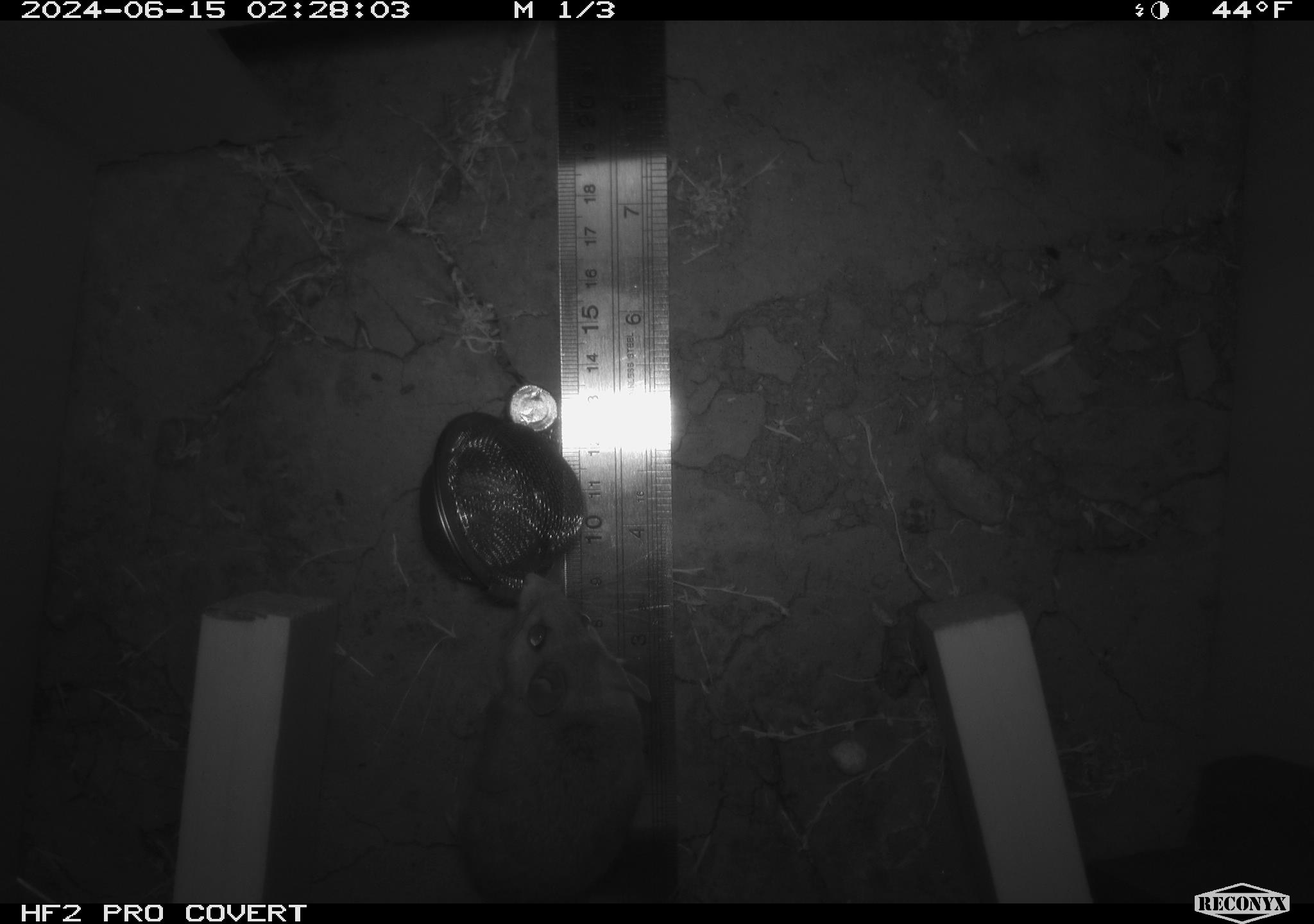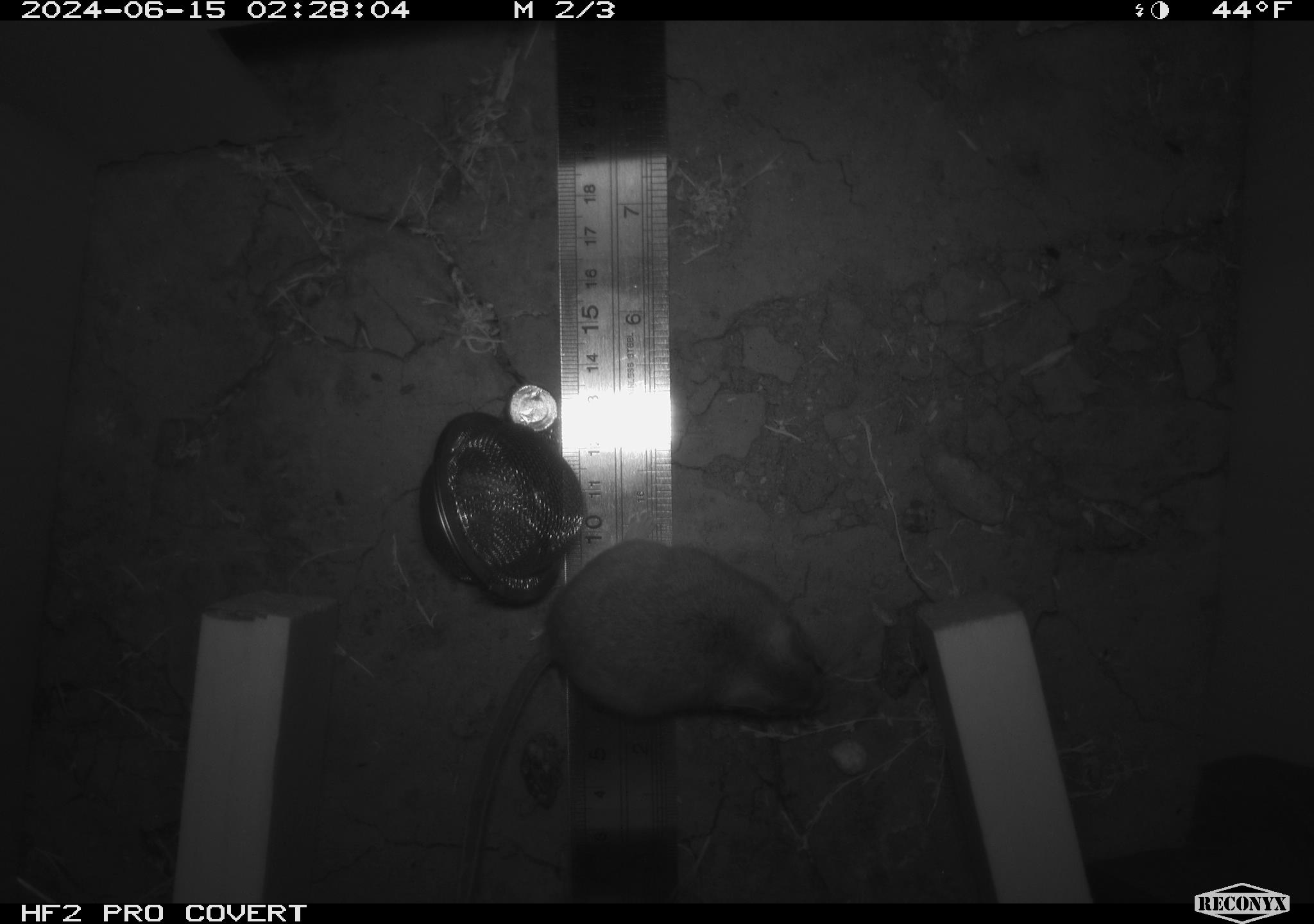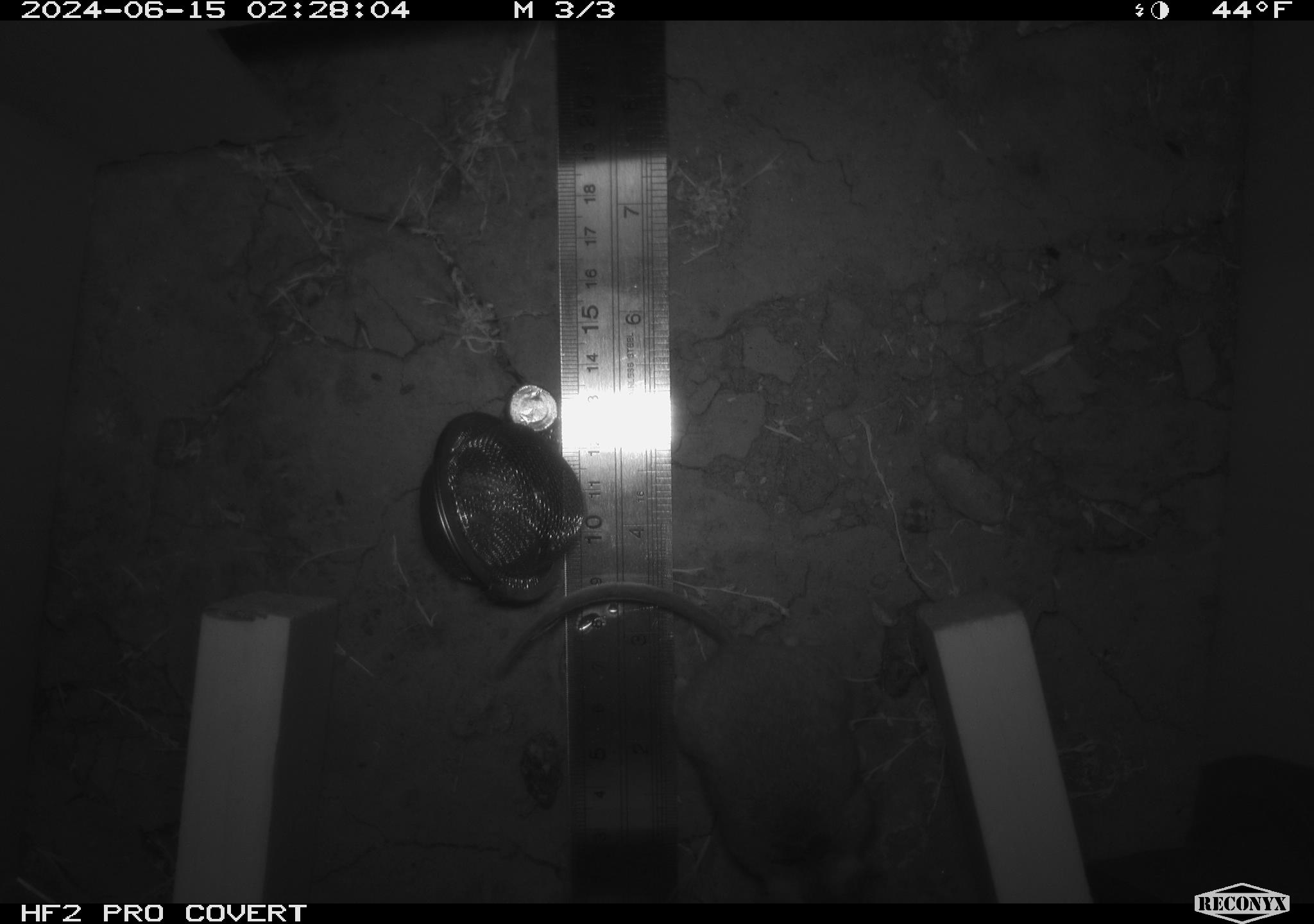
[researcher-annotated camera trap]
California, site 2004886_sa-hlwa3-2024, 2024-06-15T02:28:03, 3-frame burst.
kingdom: Animalia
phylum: Chordata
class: Mammalia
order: Rodentia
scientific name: Rodentia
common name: mouse species